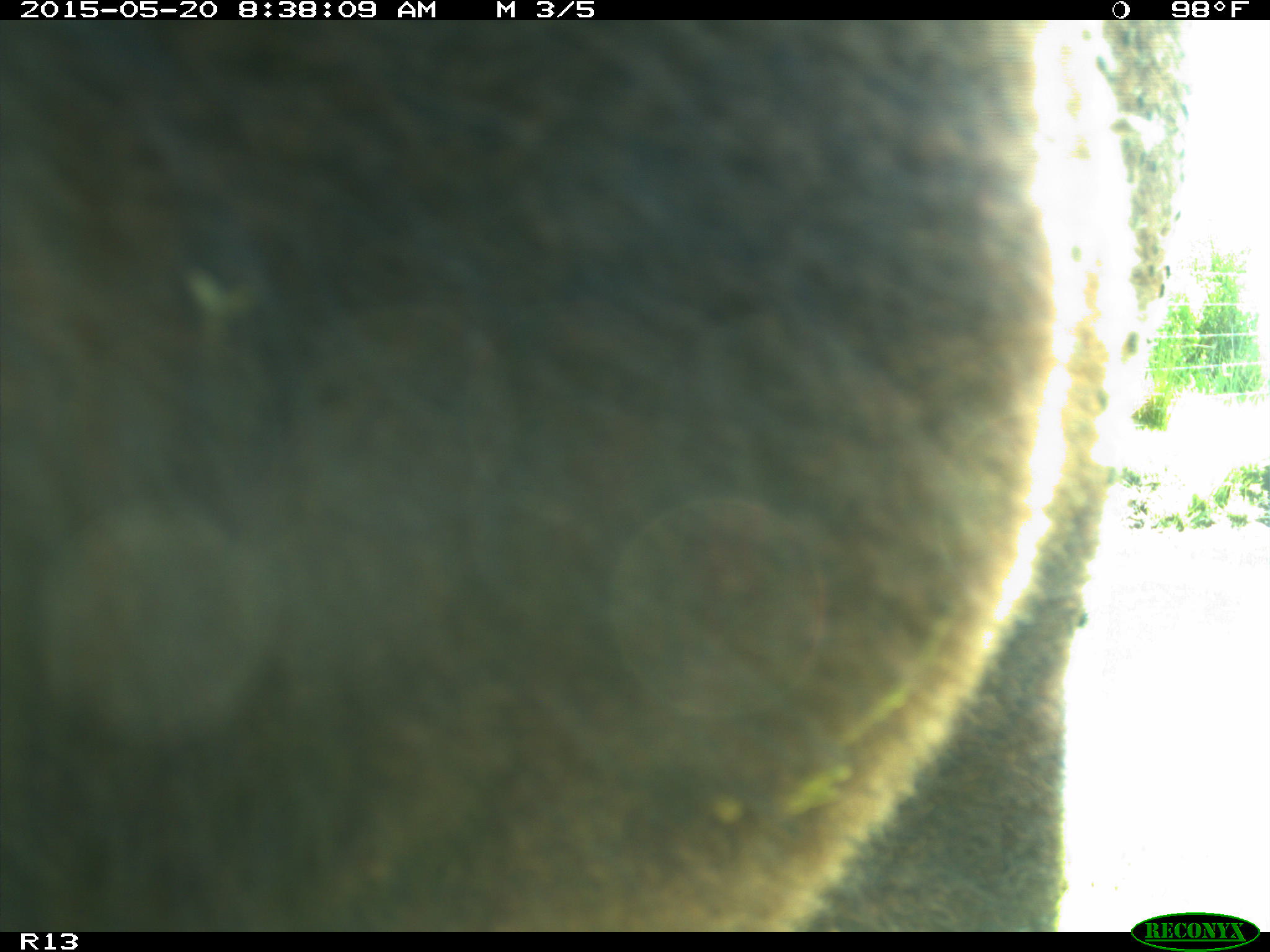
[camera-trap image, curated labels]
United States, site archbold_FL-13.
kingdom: Animalia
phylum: Chordata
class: Mammalia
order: Artiodactyla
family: Bovidae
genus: Bos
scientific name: Bos taurus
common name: domestic cow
Bos taurus (domestic cow).